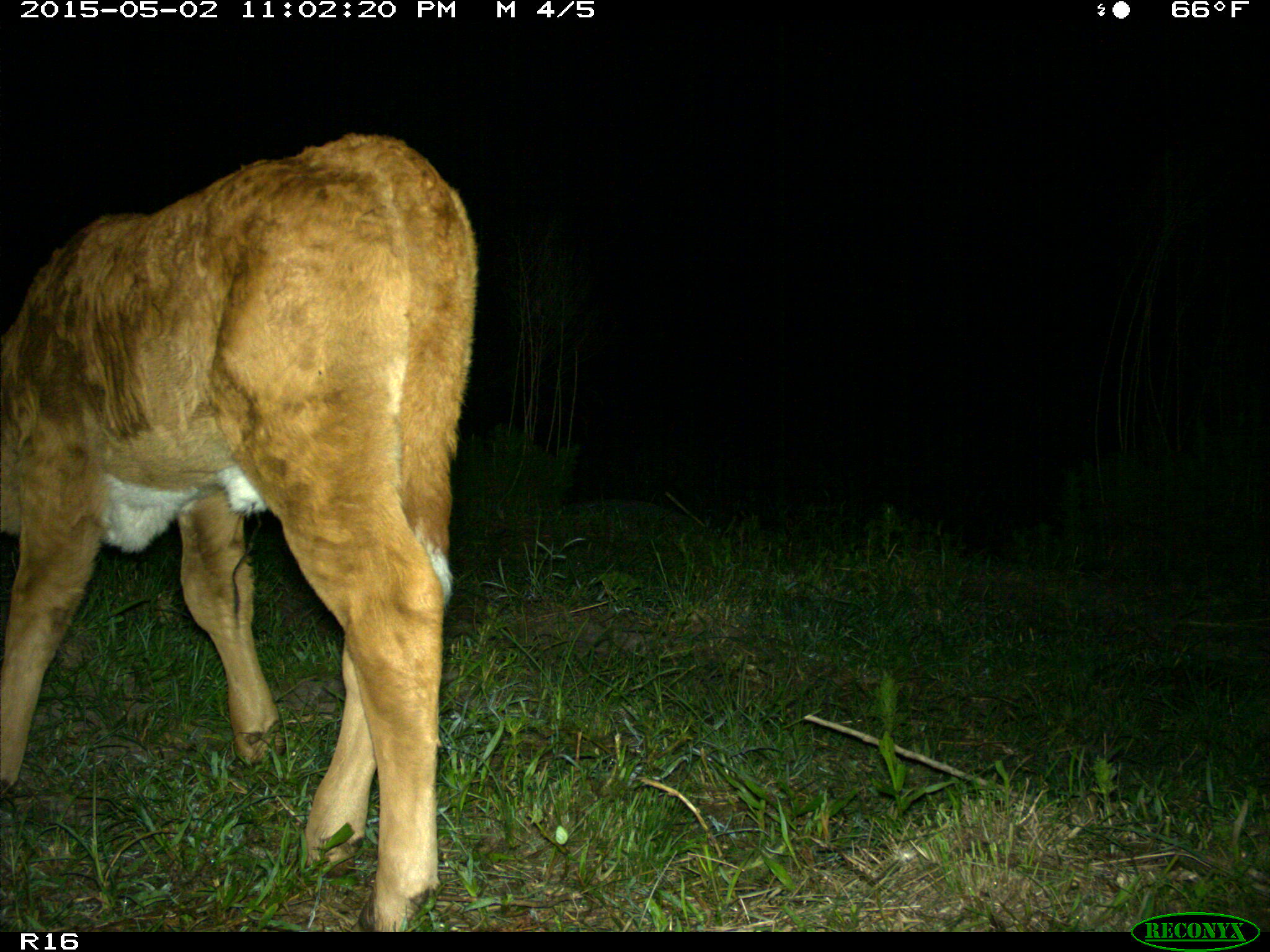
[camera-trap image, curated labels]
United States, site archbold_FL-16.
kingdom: Animalia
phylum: Chordata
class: Mammalia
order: Artiodactyla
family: Bovidae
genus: Bos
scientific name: Bos taurus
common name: domestic cow